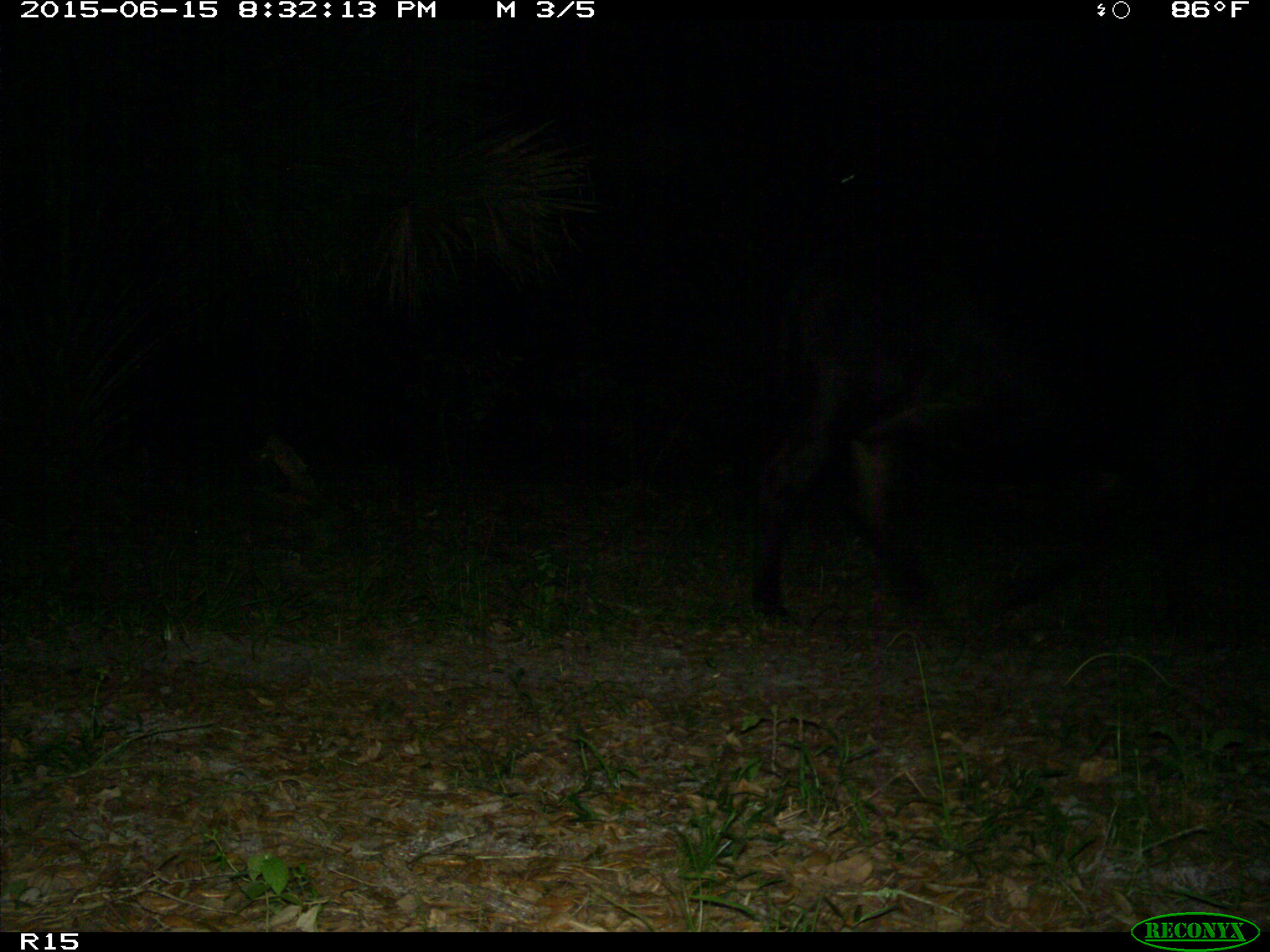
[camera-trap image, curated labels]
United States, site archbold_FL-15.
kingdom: Animalia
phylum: Chordata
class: Mammalia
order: Artiodactyla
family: Bovidae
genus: Bos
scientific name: Bos taurus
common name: domestic cow